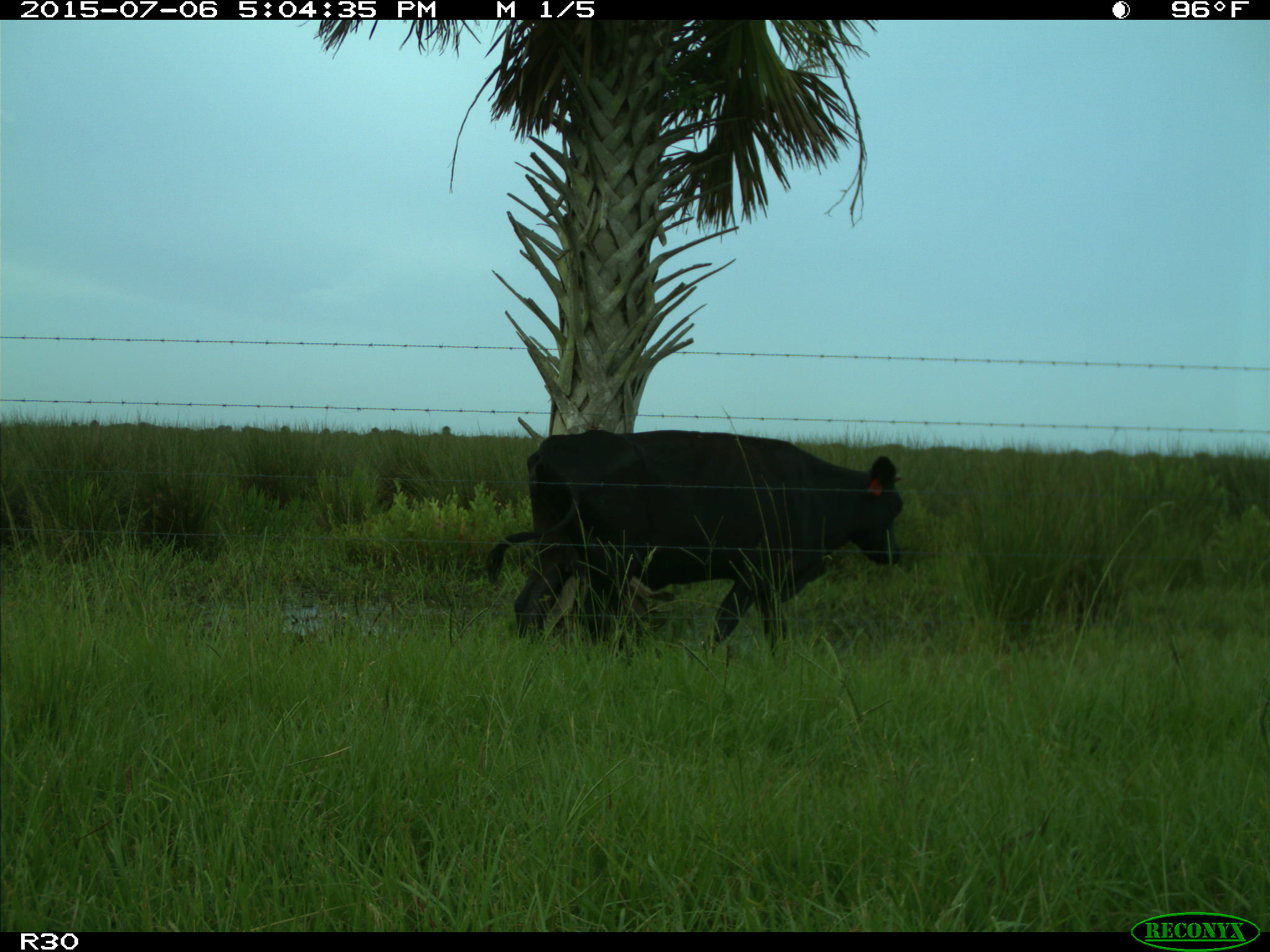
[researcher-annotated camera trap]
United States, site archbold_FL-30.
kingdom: Animalia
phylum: Chordata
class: Mammalia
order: Artiodactyla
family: Bovidae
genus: Bos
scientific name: Bos taurus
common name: domestic cow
Bos taurus (domestic cow).